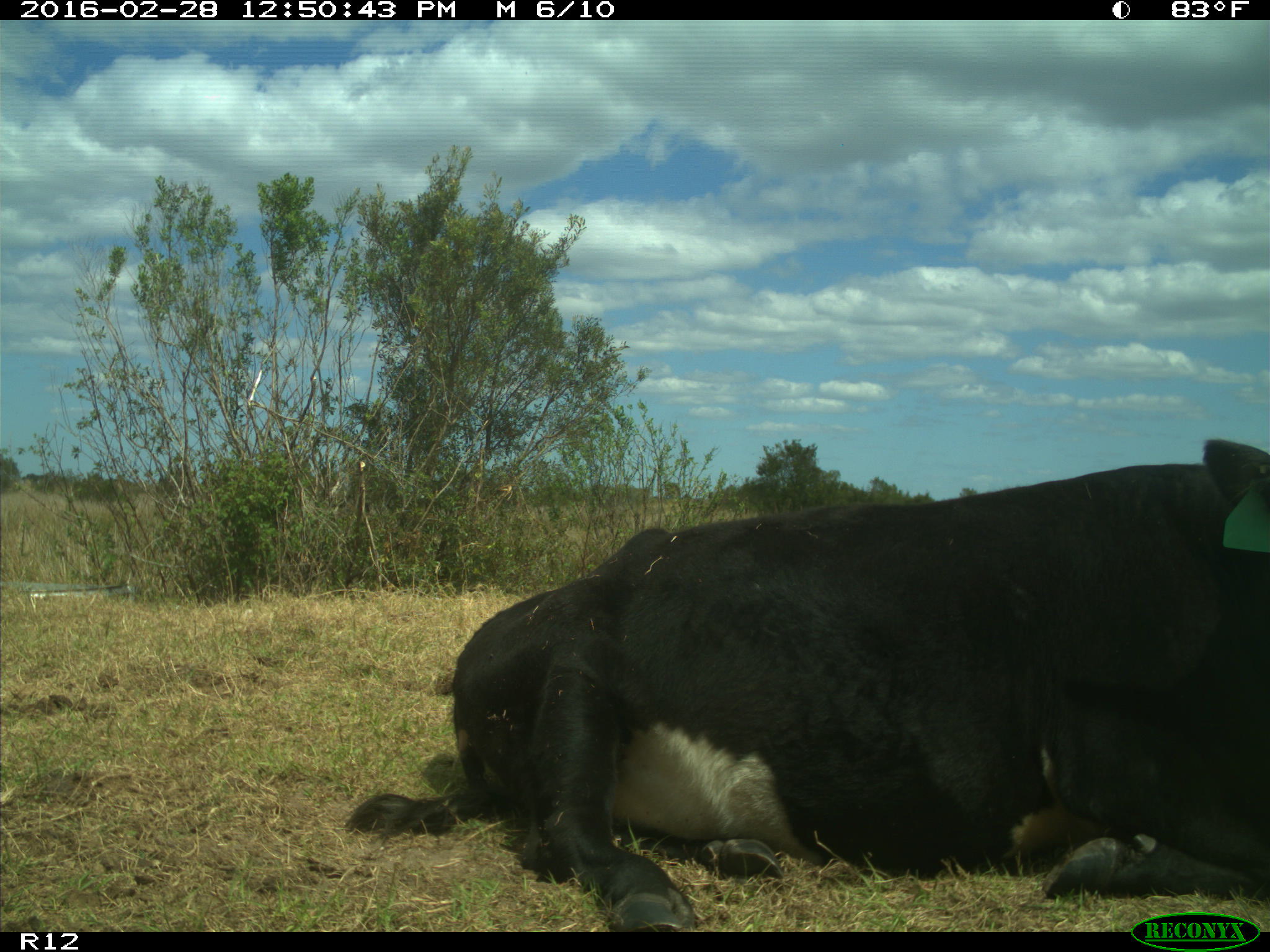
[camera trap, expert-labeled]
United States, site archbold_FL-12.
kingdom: Animalia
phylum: Chordata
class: Mammalia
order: Artiodactyla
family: Bovidae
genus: Bos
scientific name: Bos taurus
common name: domestic cow